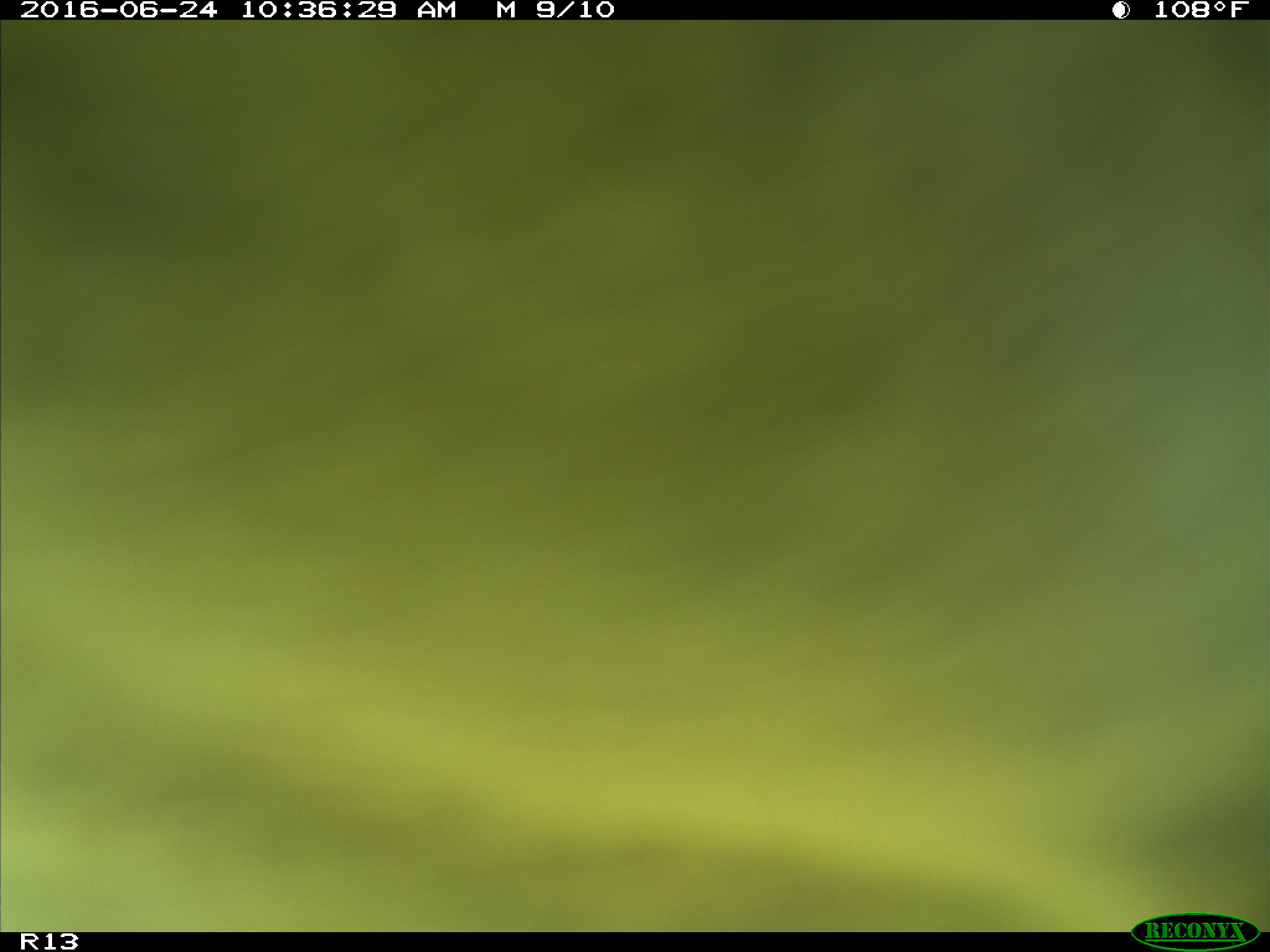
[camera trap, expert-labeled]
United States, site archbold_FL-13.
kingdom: Animalia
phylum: Chordata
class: Mammalia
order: Artiodactyla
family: Bovidae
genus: Bos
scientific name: Bos taurus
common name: domestic cow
Bos taurus (domestic cow).